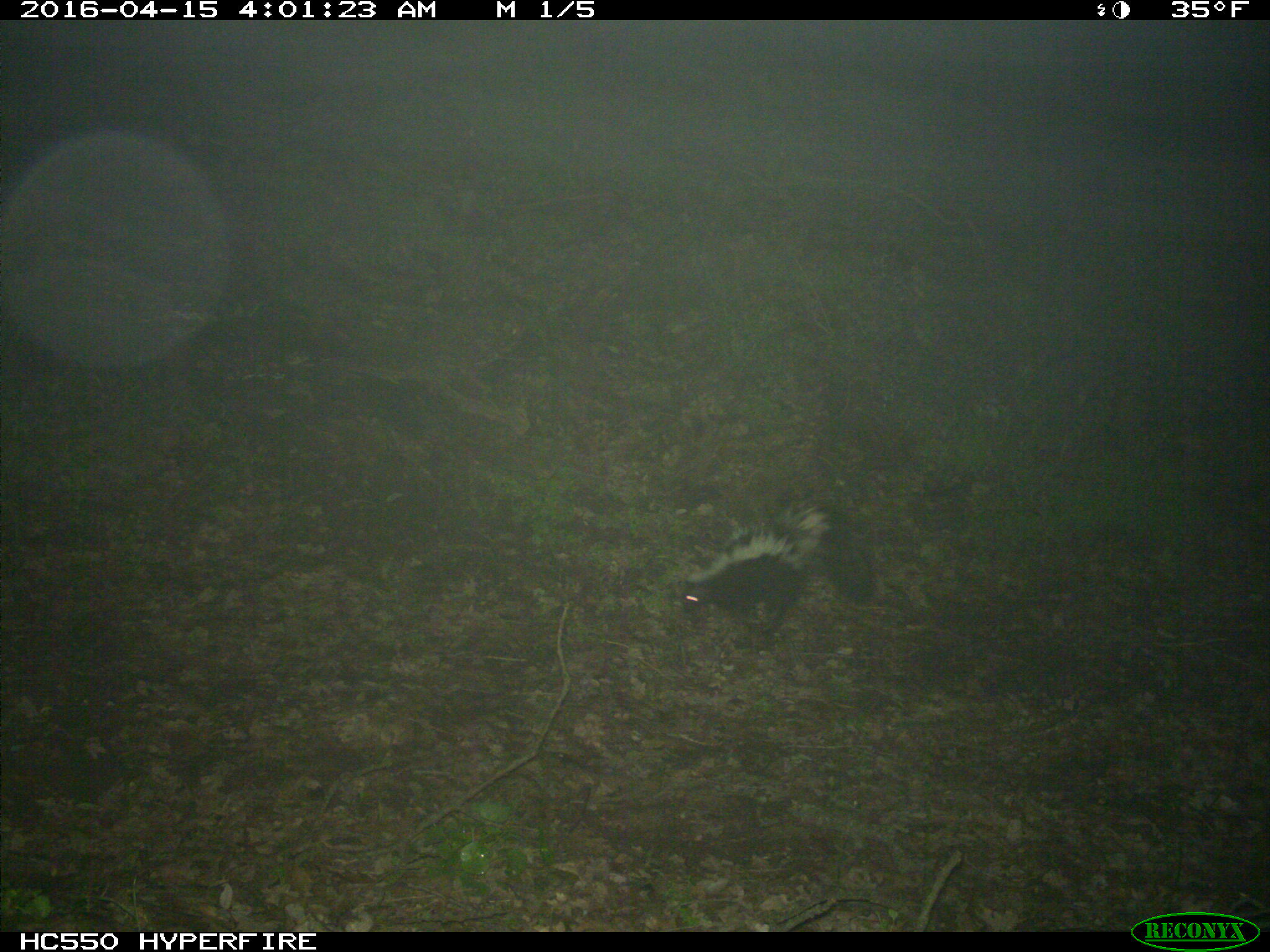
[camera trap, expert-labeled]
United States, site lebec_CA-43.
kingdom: Animalia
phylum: Chordata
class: Mammalia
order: Carnivora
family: Mephitidae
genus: Mephitis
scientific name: Mephitis mephitis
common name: striped skunk